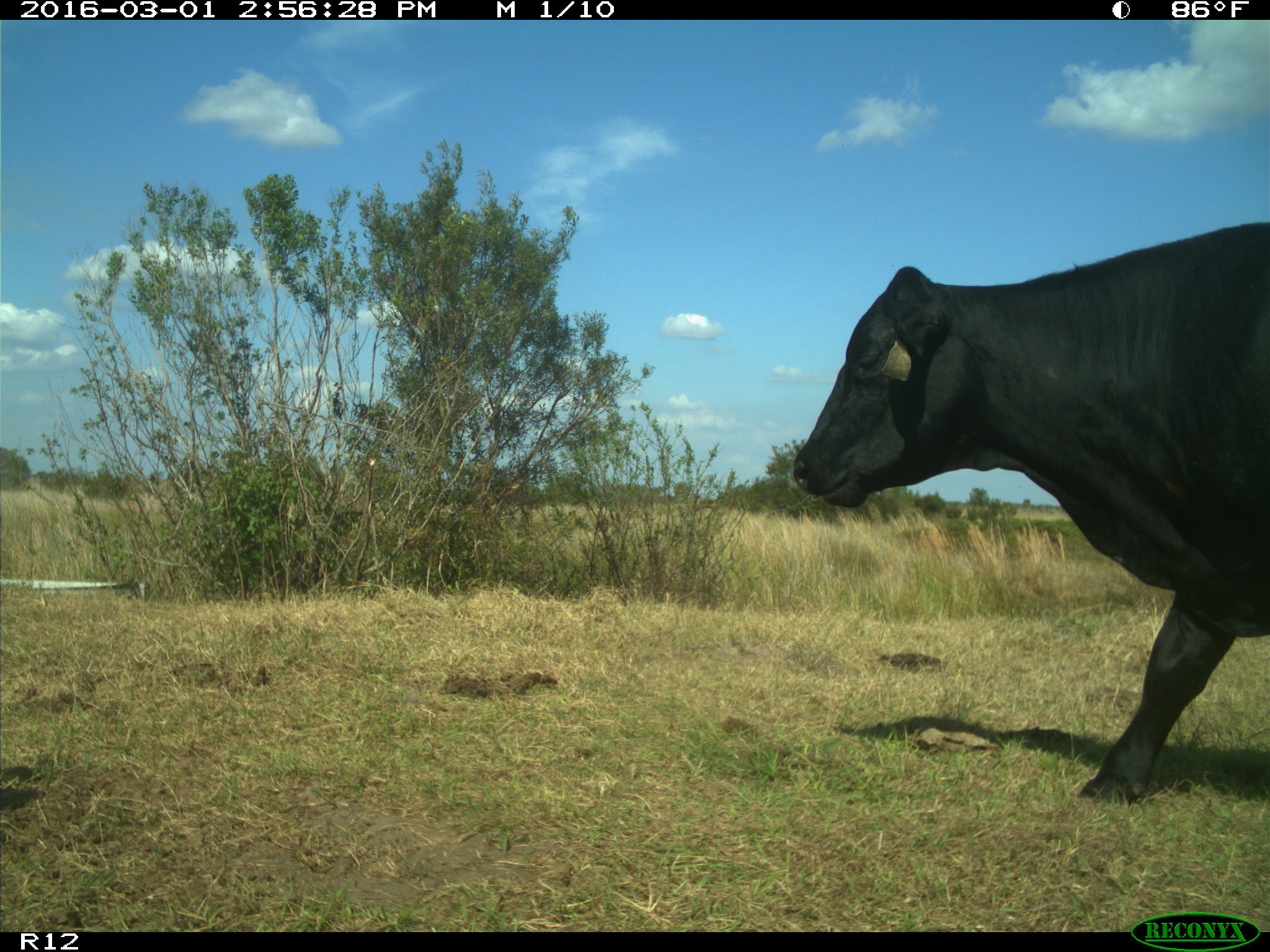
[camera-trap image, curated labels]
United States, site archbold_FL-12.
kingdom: Animalia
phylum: Chordata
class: Mammalia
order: Artiodactyla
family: Bovidae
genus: Bos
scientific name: Bos taurus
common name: domestic cow